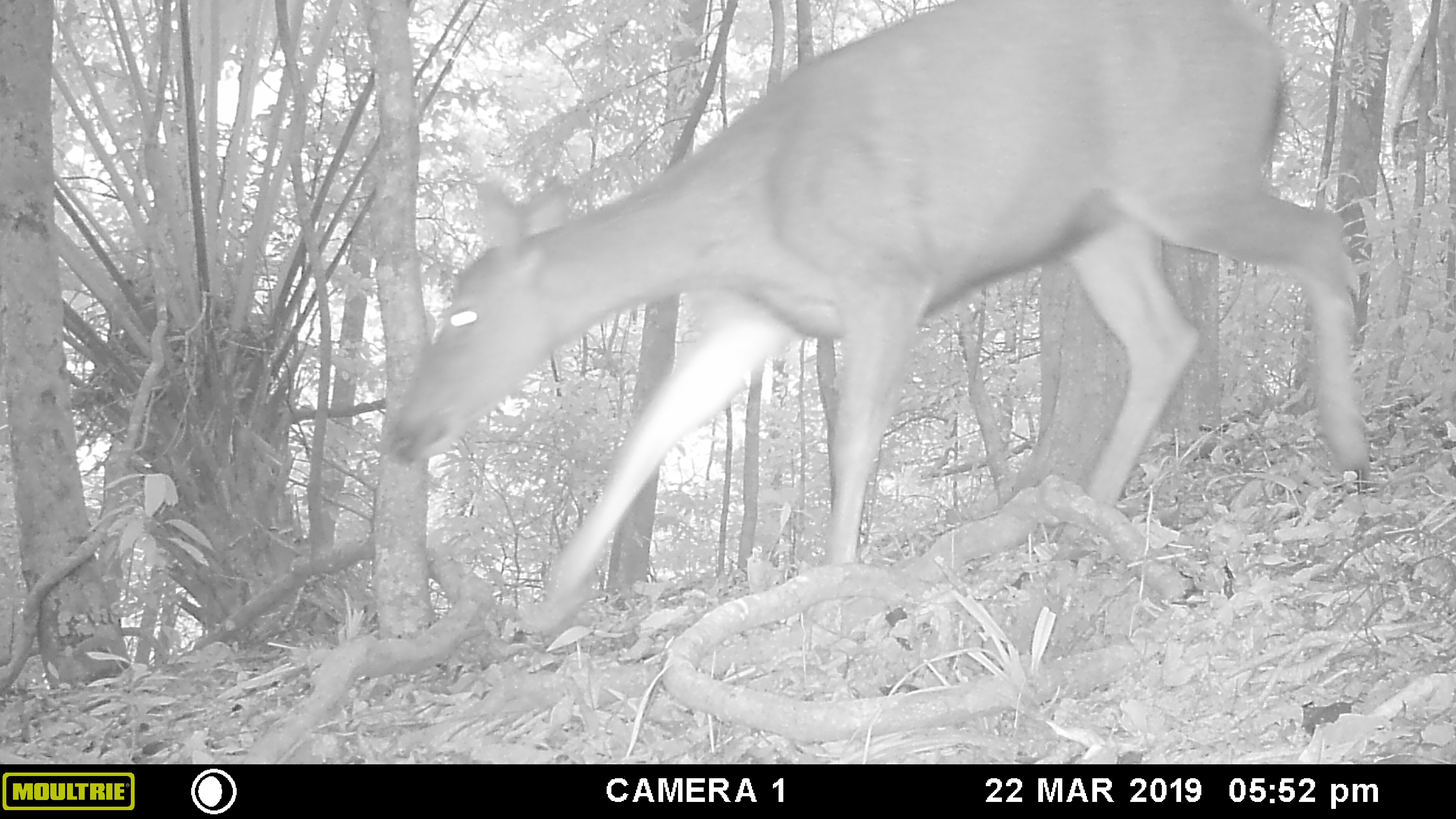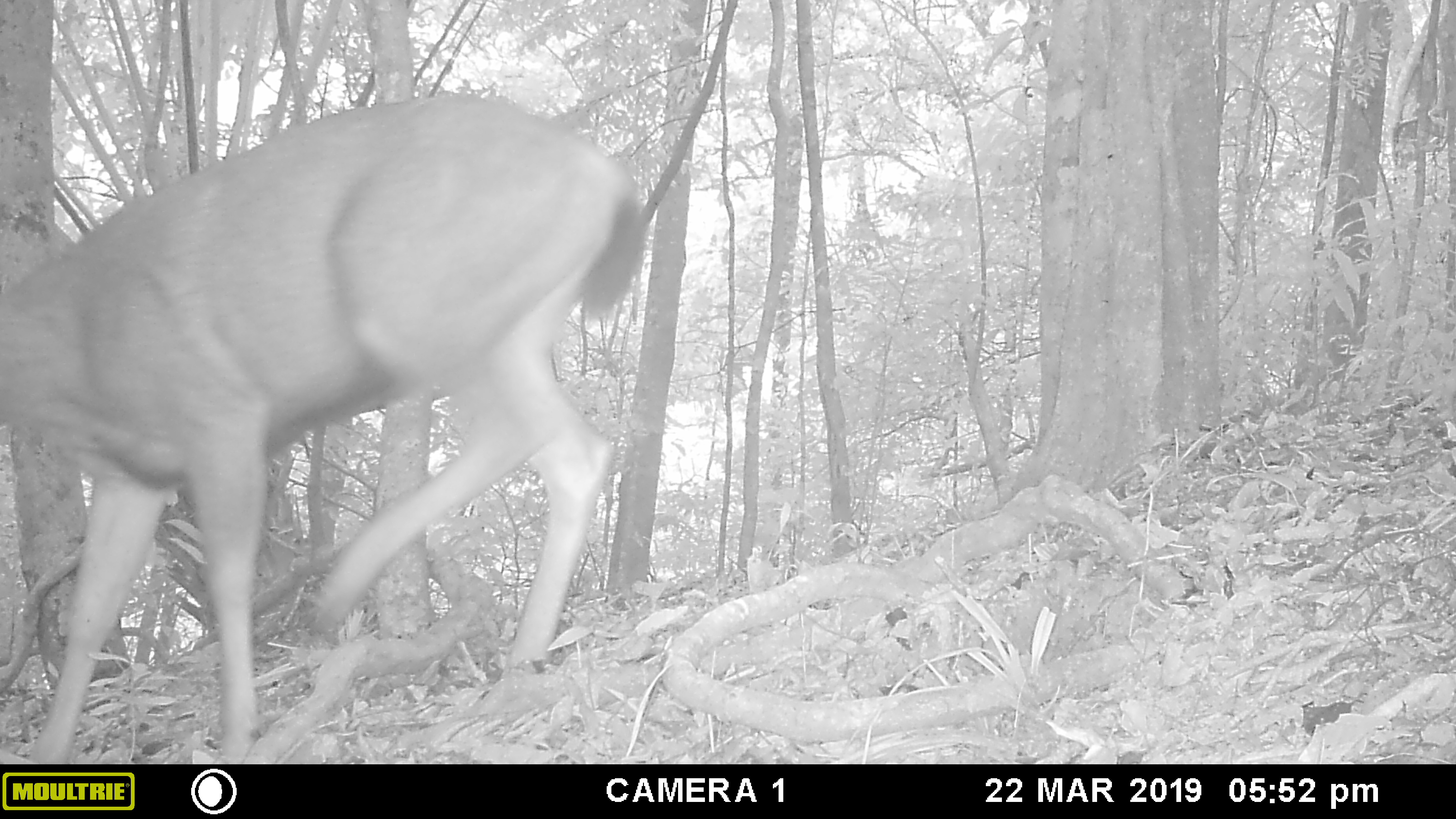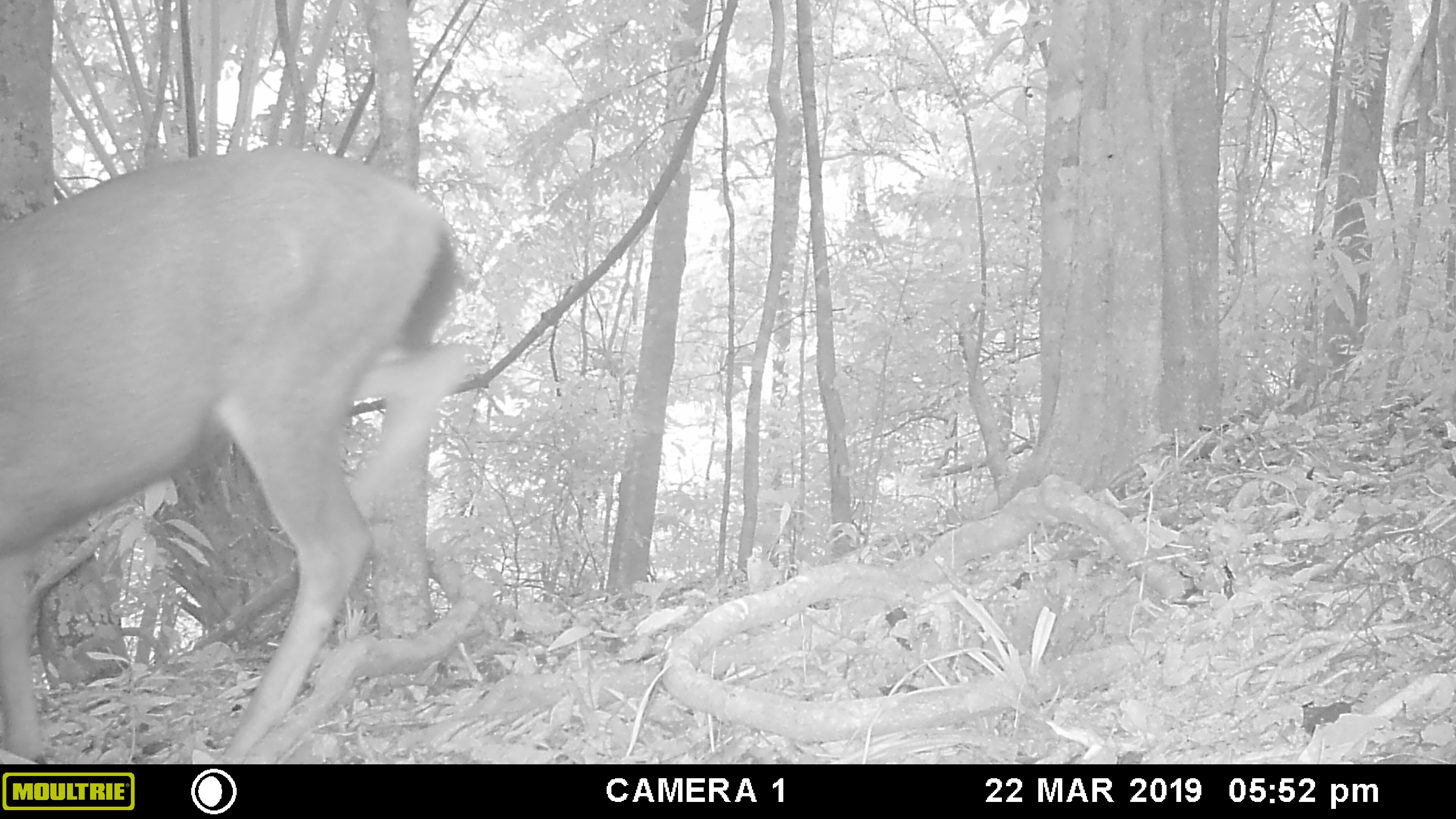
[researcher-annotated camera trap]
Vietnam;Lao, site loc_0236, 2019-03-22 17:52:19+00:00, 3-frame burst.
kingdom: Animalia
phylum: Chordata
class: Mammalia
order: Artiodactyla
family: Cervidae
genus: Rusa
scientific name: Rusa unicolor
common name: sambar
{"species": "sambar (Rusa unicolor)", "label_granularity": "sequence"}